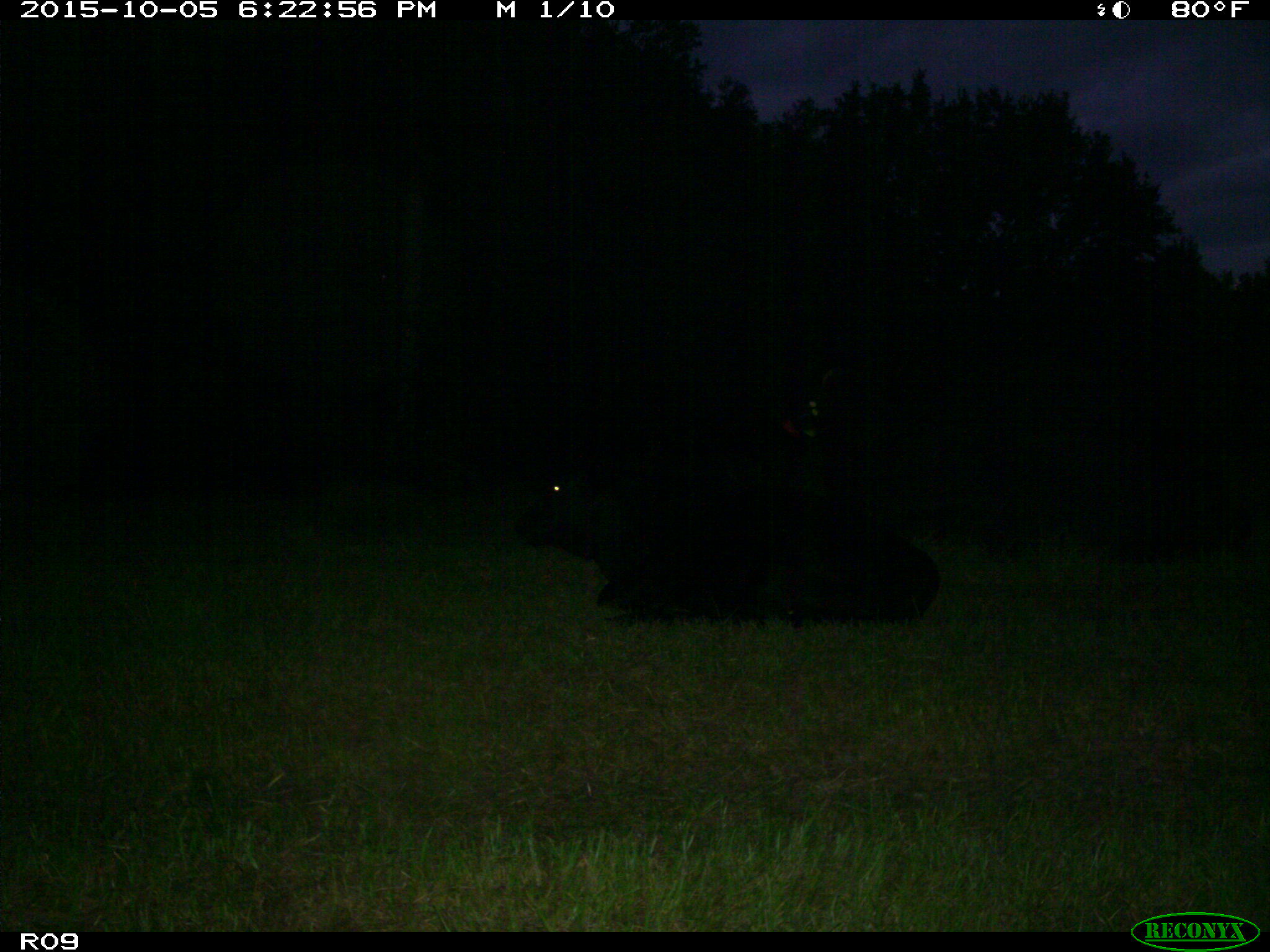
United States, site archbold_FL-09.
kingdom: Animalia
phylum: Chordata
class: Mammalia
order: Artiodactyla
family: Bovidae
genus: Bos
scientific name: Bos taurus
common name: domestic cow